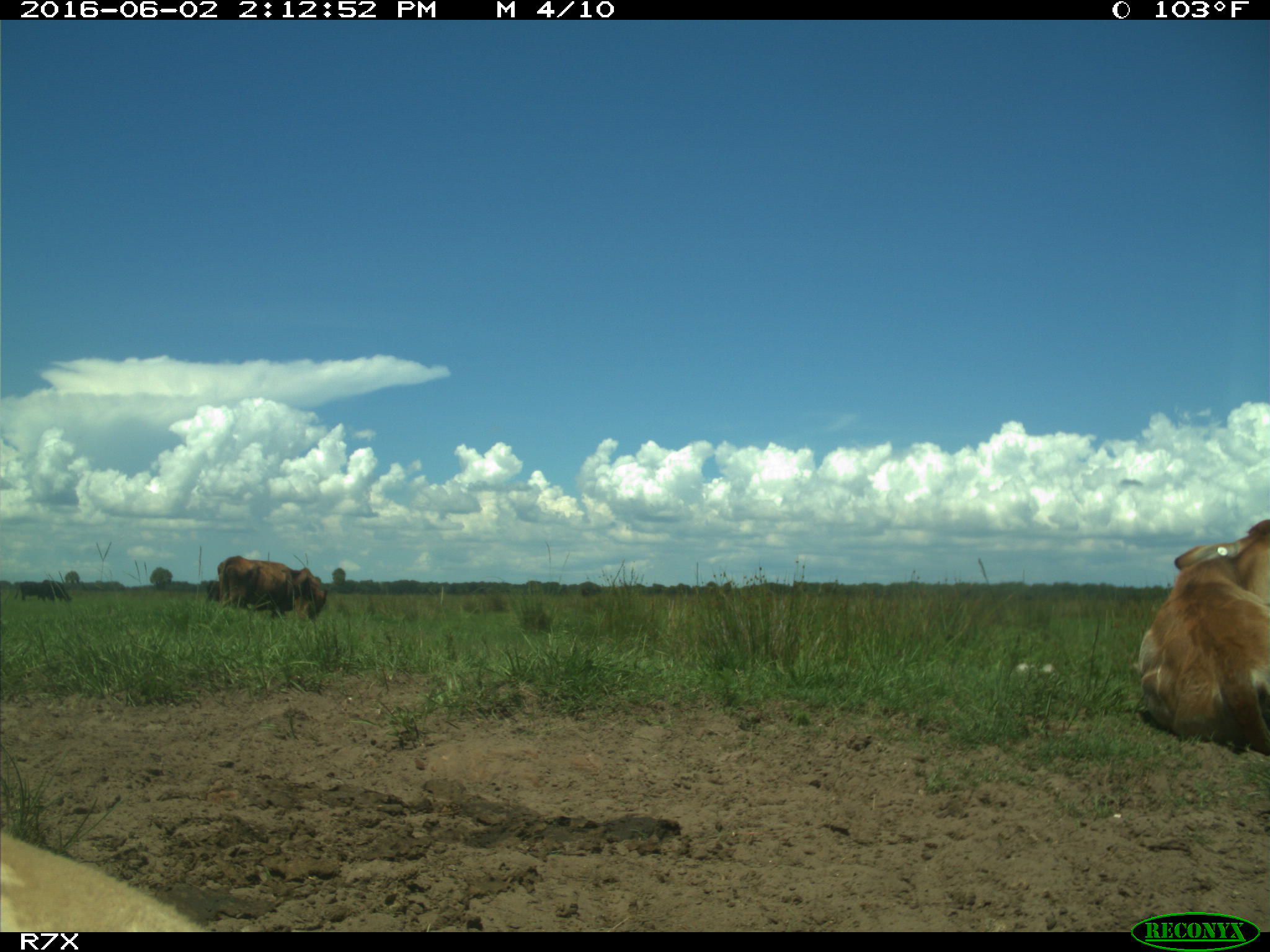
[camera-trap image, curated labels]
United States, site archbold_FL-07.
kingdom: Animalia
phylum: Chordata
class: Mammalia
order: Artiodactyla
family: Bovidae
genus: Bos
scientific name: Bos taurus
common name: domestic cow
Bos taurus (domestic cow).